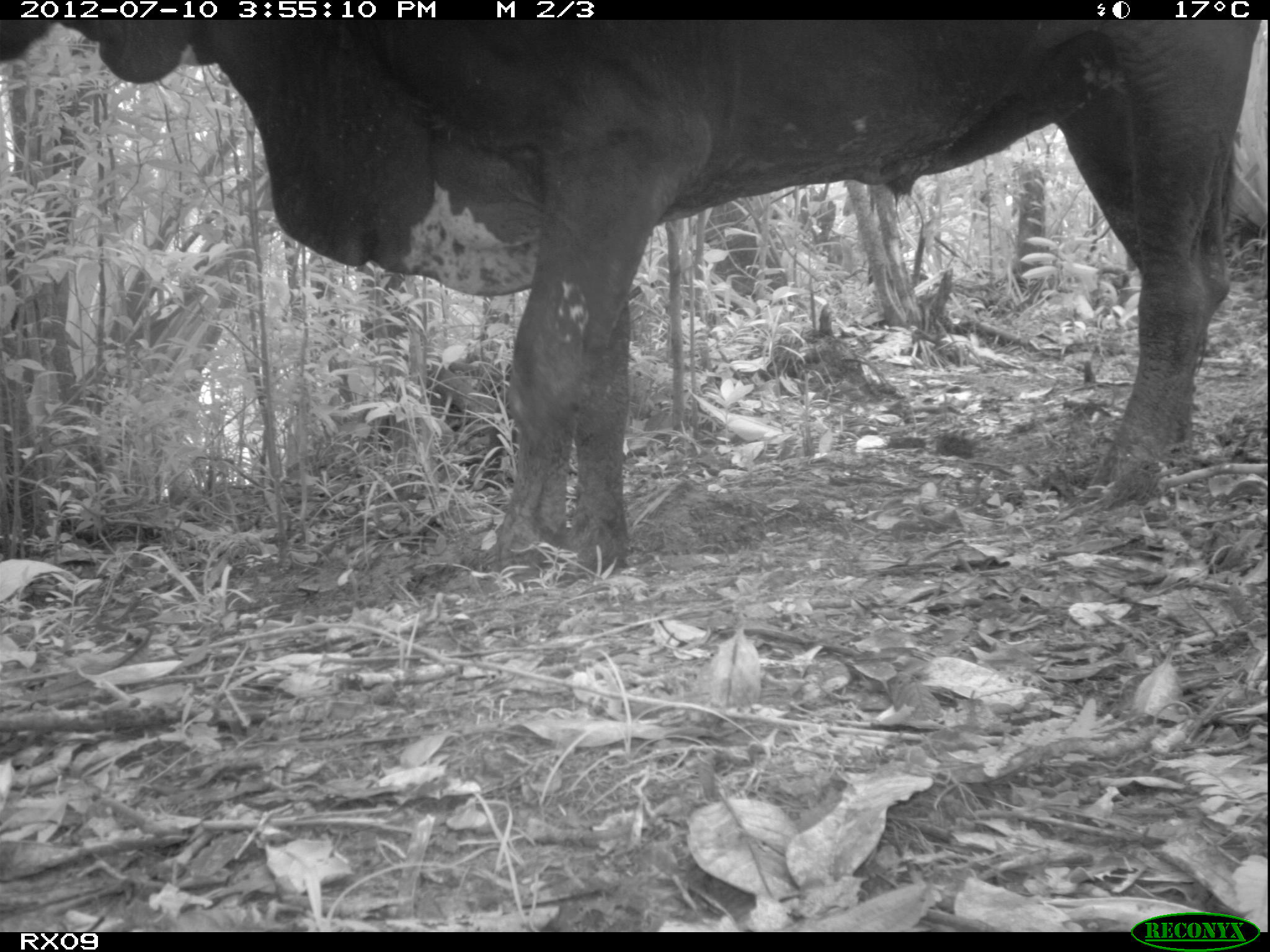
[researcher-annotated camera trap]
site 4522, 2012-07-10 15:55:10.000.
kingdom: Animalia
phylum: Chordata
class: Mammalia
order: Artiodactyla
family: Bovidae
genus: Bos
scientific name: Bos taurus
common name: domestic cattle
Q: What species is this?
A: Bos taurus (domestic cattle).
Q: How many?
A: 4.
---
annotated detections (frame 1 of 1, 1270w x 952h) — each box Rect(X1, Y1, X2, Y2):
bos taurus: Rect(0, 20, 1258, 587)